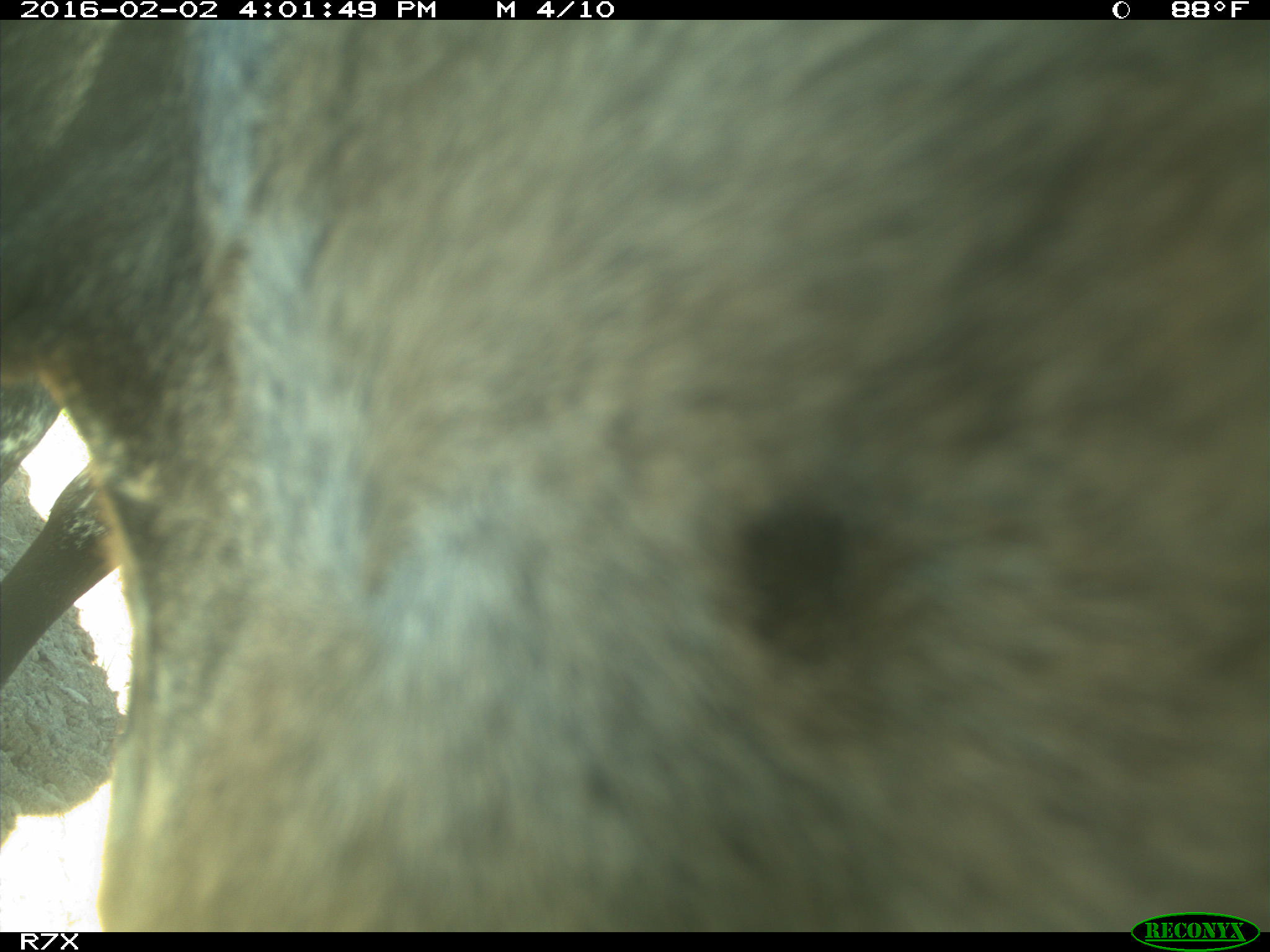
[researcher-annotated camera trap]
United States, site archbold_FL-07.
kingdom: Animalia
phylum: Chordata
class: Mammalia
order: Artiodactyla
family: Bovidae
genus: Bos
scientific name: Bos taurus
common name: domestic cow